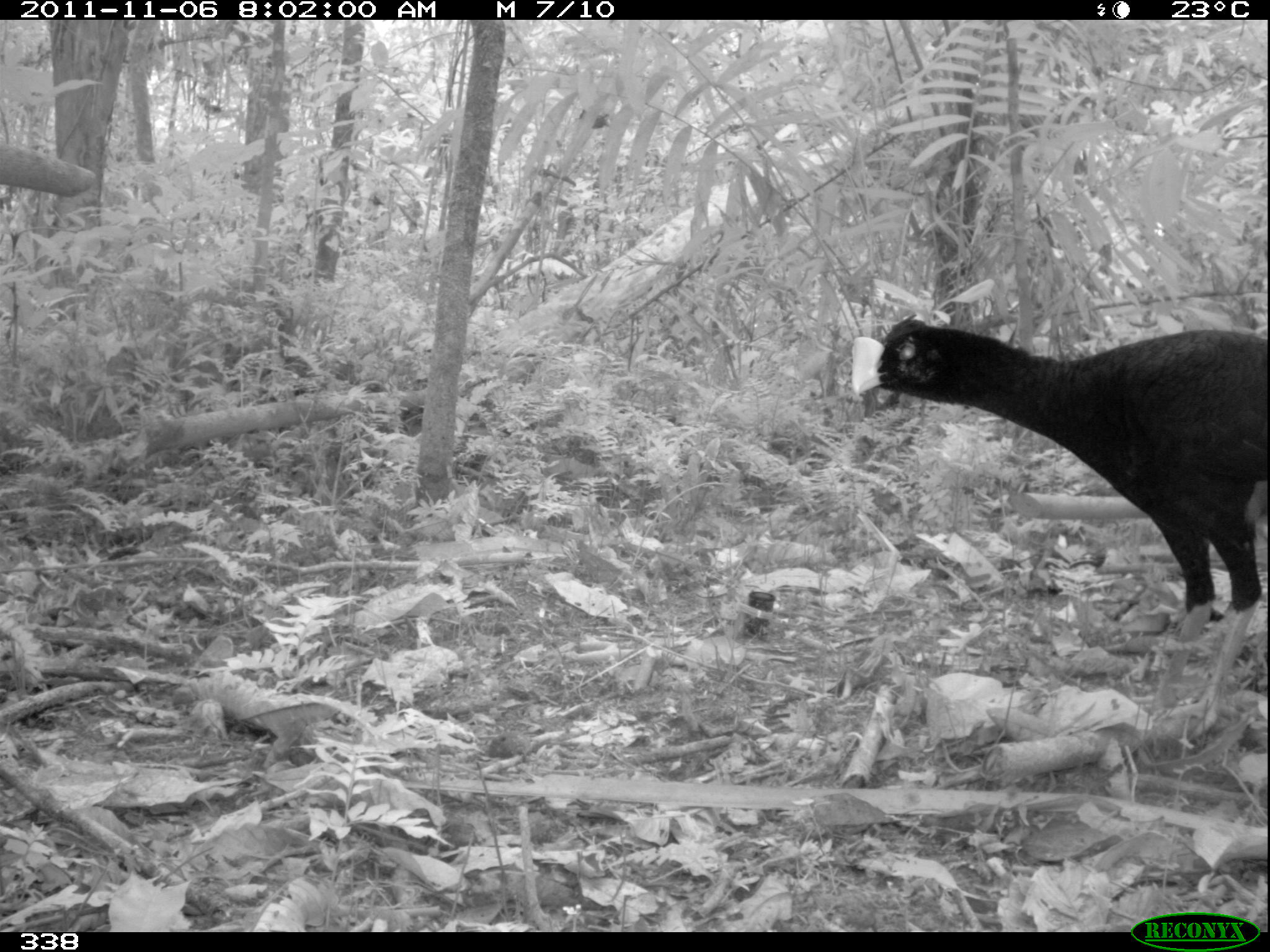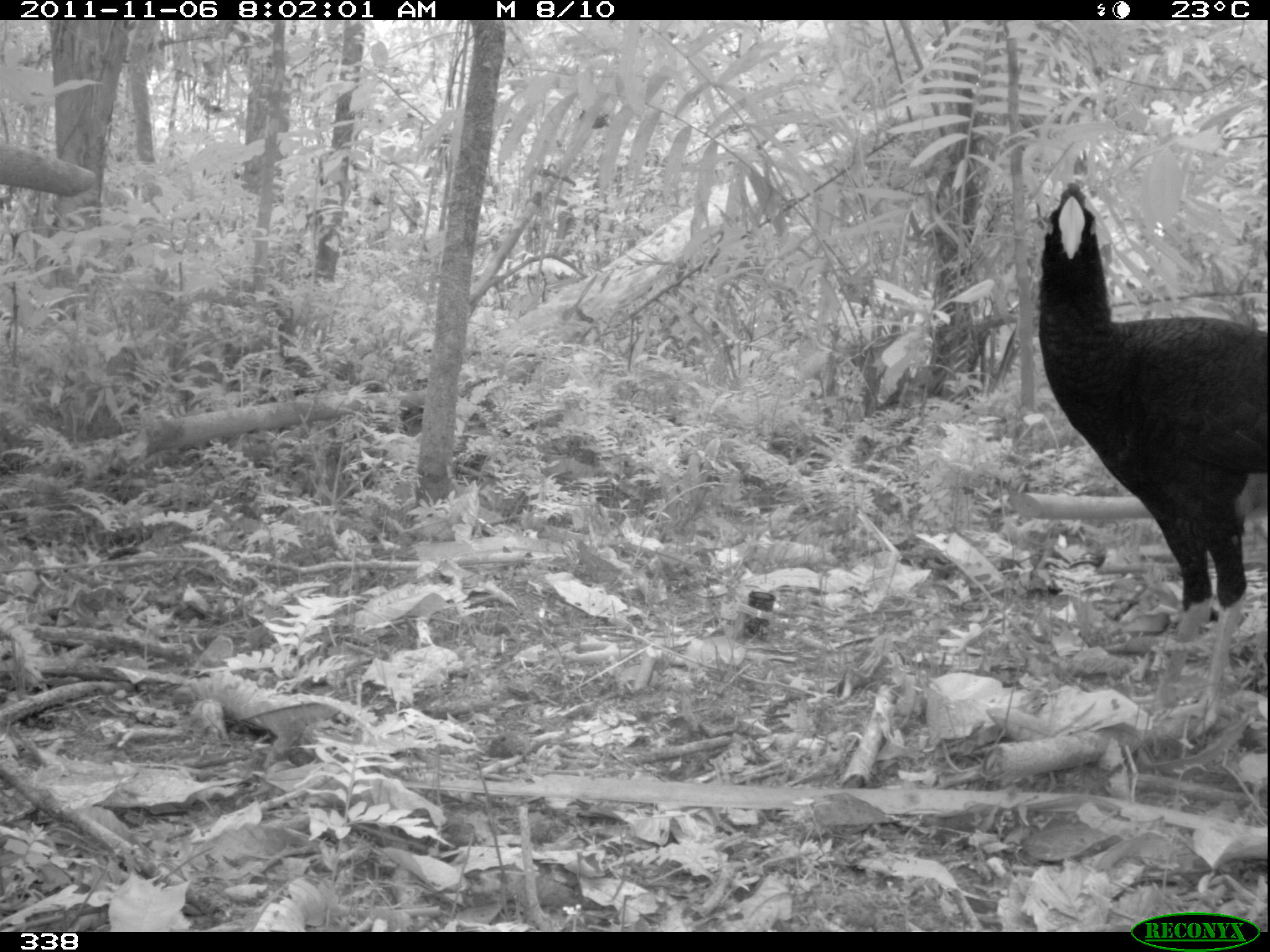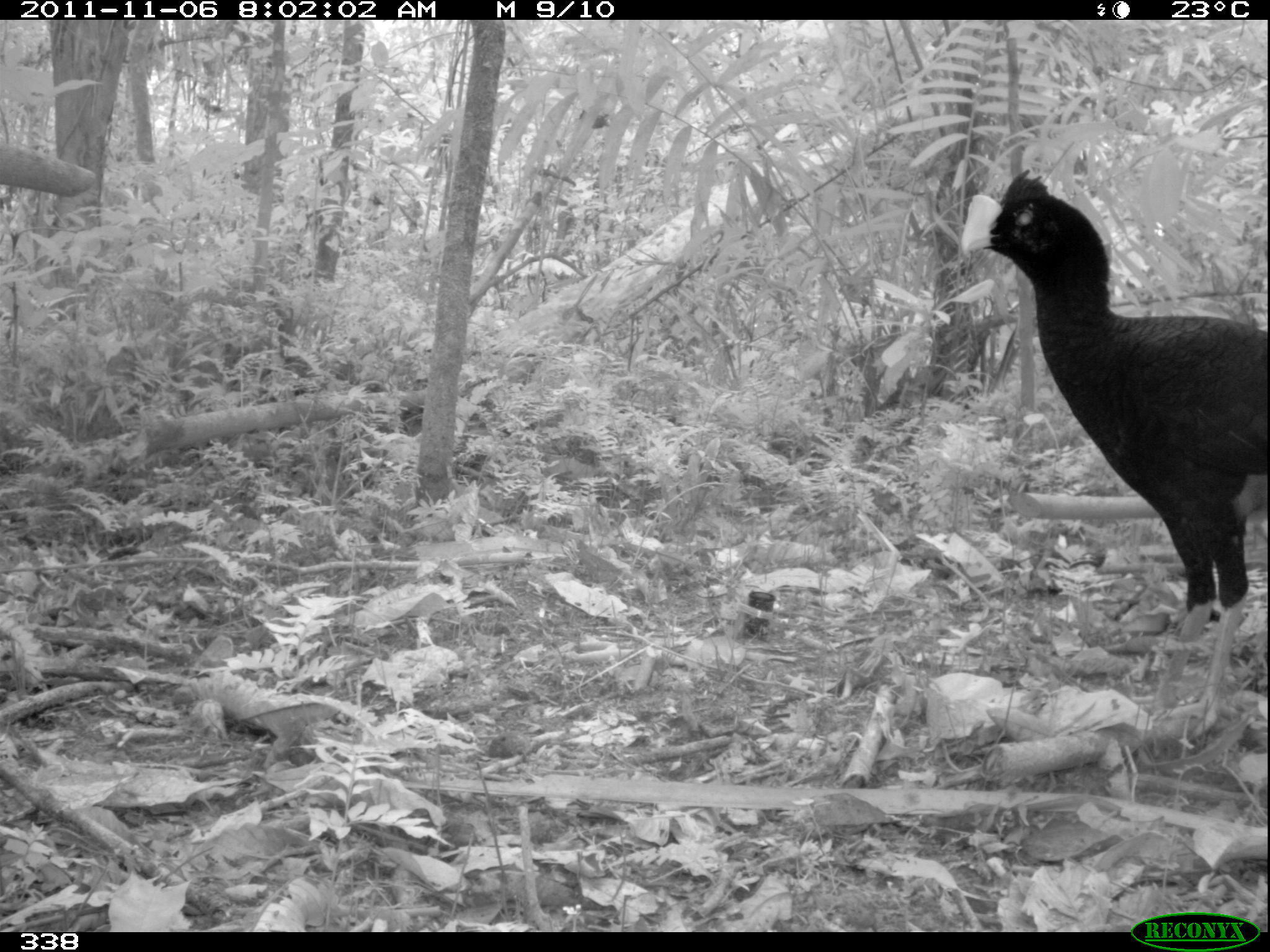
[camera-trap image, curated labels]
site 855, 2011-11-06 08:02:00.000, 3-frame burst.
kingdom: Animalia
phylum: Chordata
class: Aves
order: Galliformes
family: Cracidae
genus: Mitu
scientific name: Mitu tuberosum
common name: razor-billed curassow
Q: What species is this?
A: Mitu tuberosum (razor-billed curassow).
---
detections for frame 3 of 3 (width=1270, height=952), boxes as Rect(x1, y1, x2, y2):
mitu tuberosum: Rect(954, 168, 1270, 739)